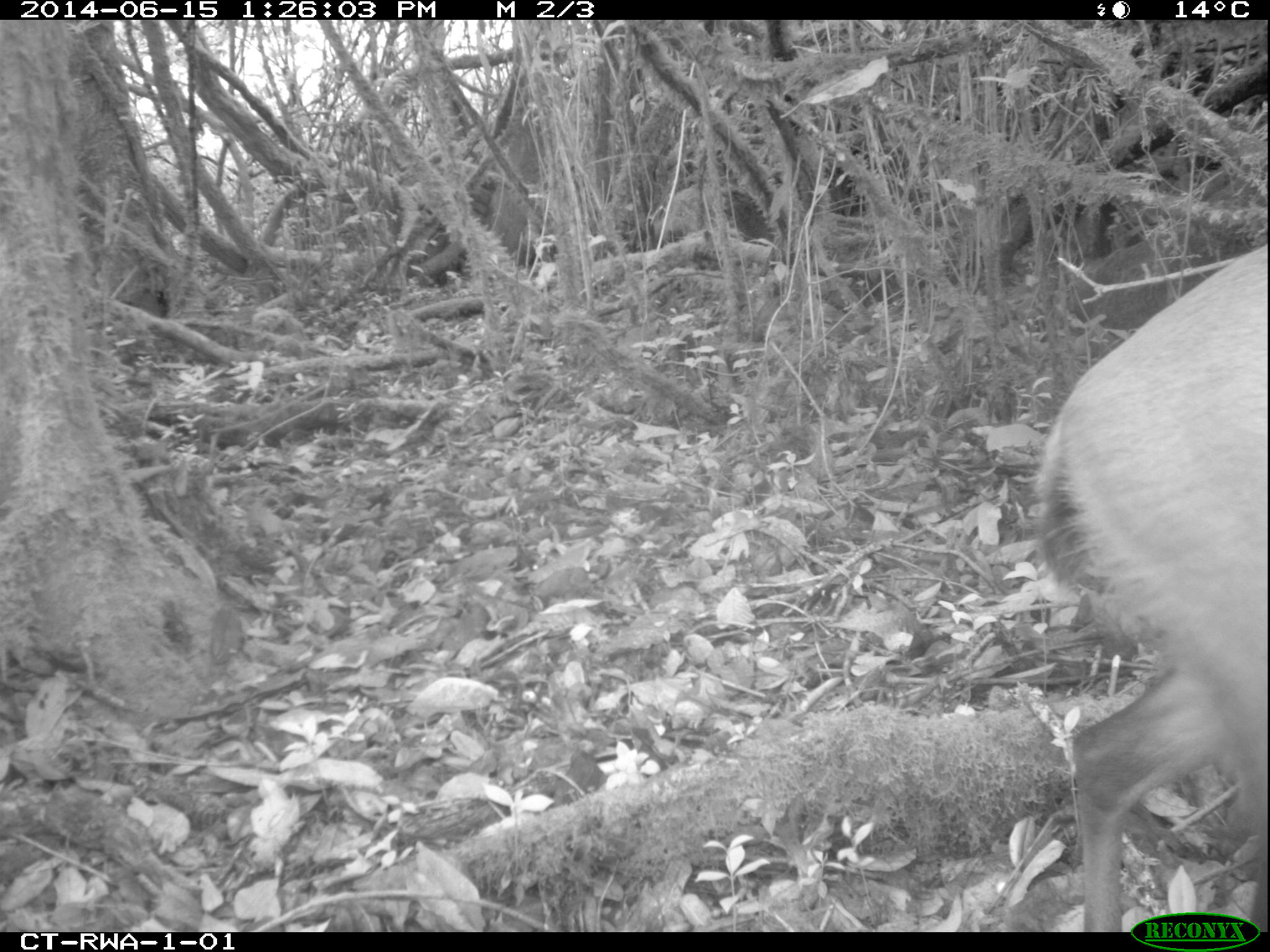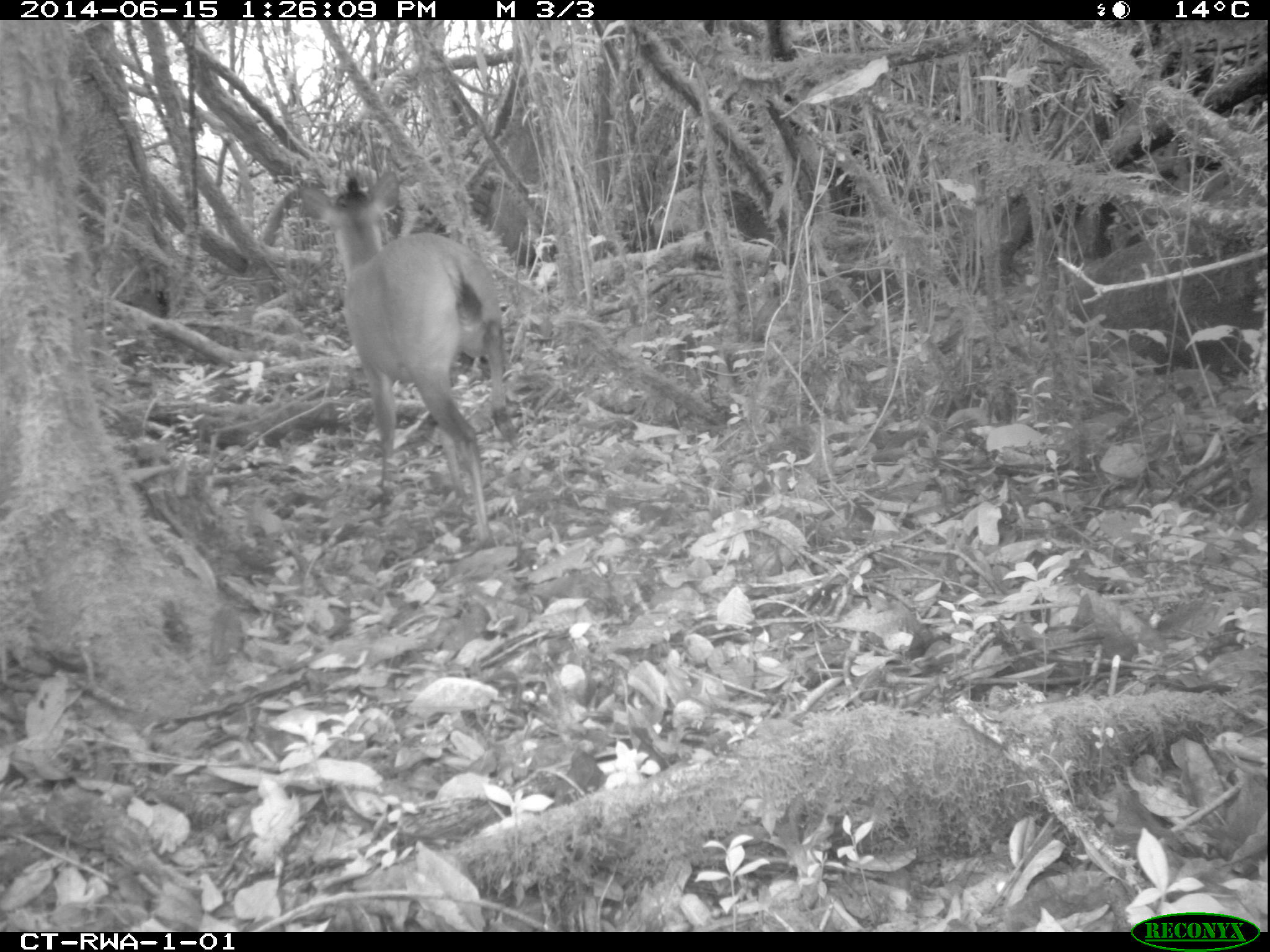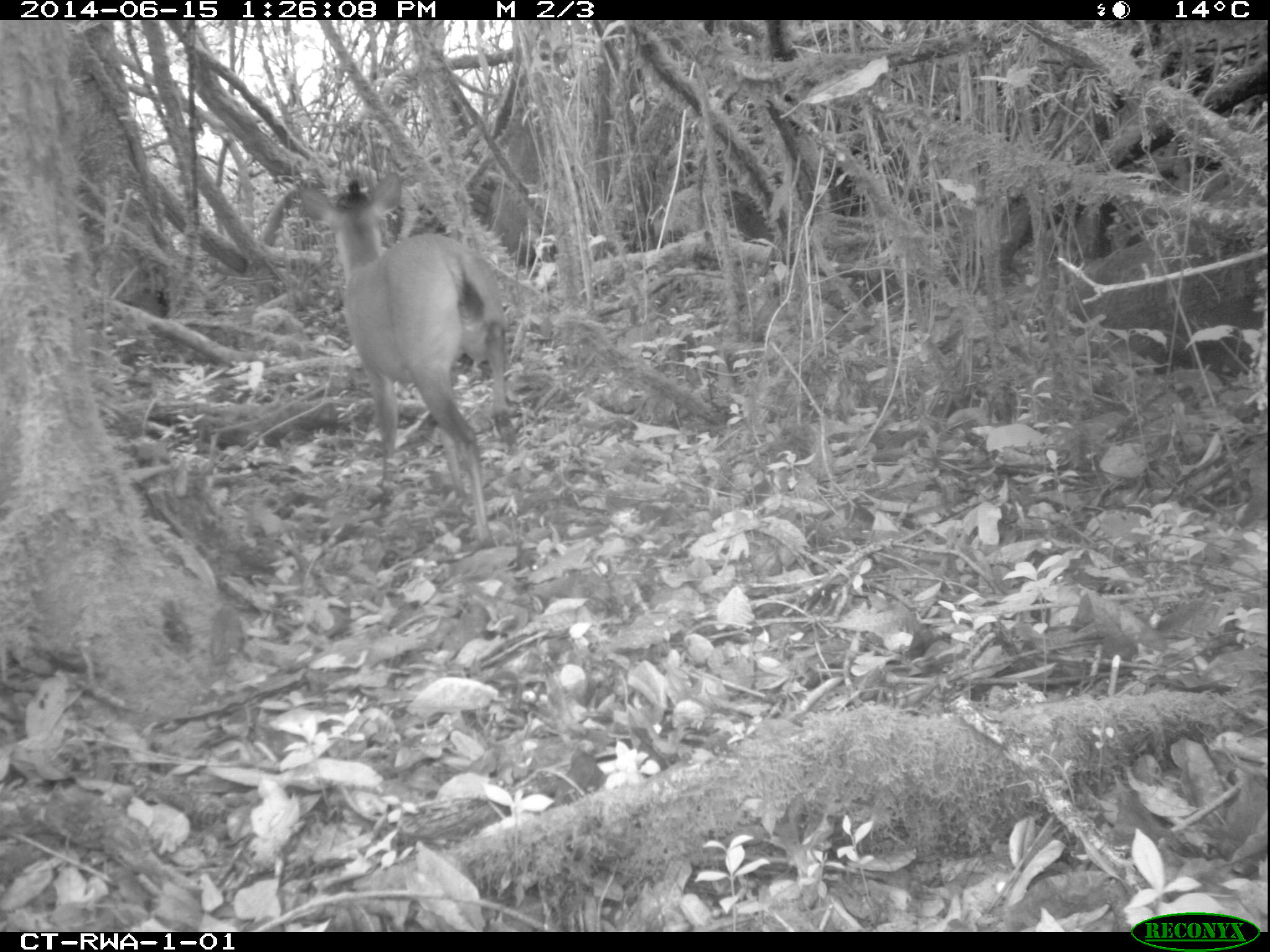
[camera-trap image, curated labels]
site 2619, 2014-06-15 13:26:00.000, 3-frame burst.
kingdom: Animalia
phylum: Chordata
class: Mammalia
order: Artiodactyla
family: Bovidae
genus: Cephalophus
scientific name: Cephalophus nigrifrons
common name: black-fronted duiker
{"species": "Cephalophus nigrifrons (black-fronted duiker)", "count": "1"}